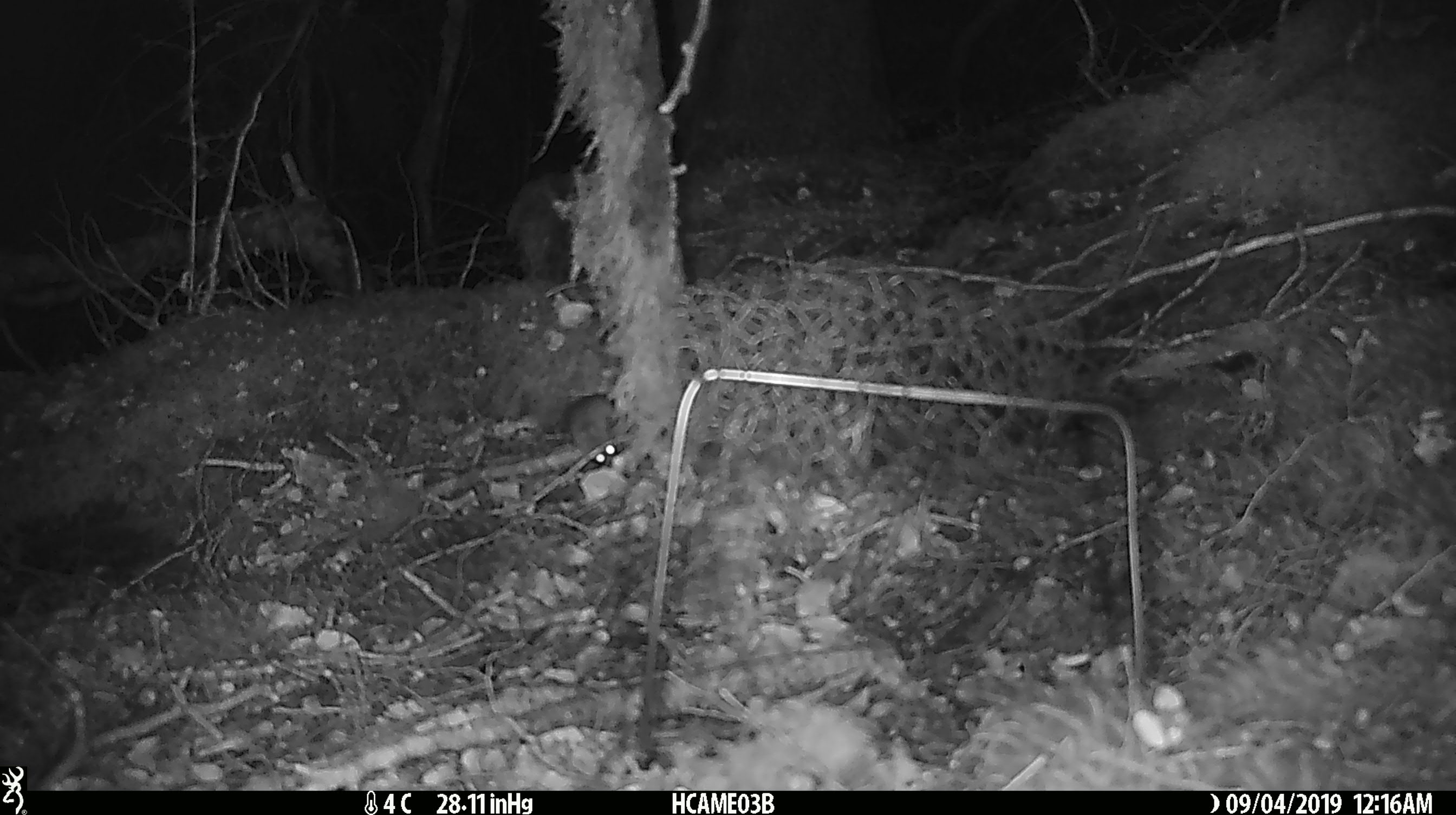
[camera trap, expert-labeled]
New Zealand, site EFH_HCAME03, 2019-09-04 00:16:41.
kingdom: Animalia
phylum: Chordata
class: Mammalia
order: Rodentia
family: Muridae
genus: Mus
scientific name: Mus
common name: mouse